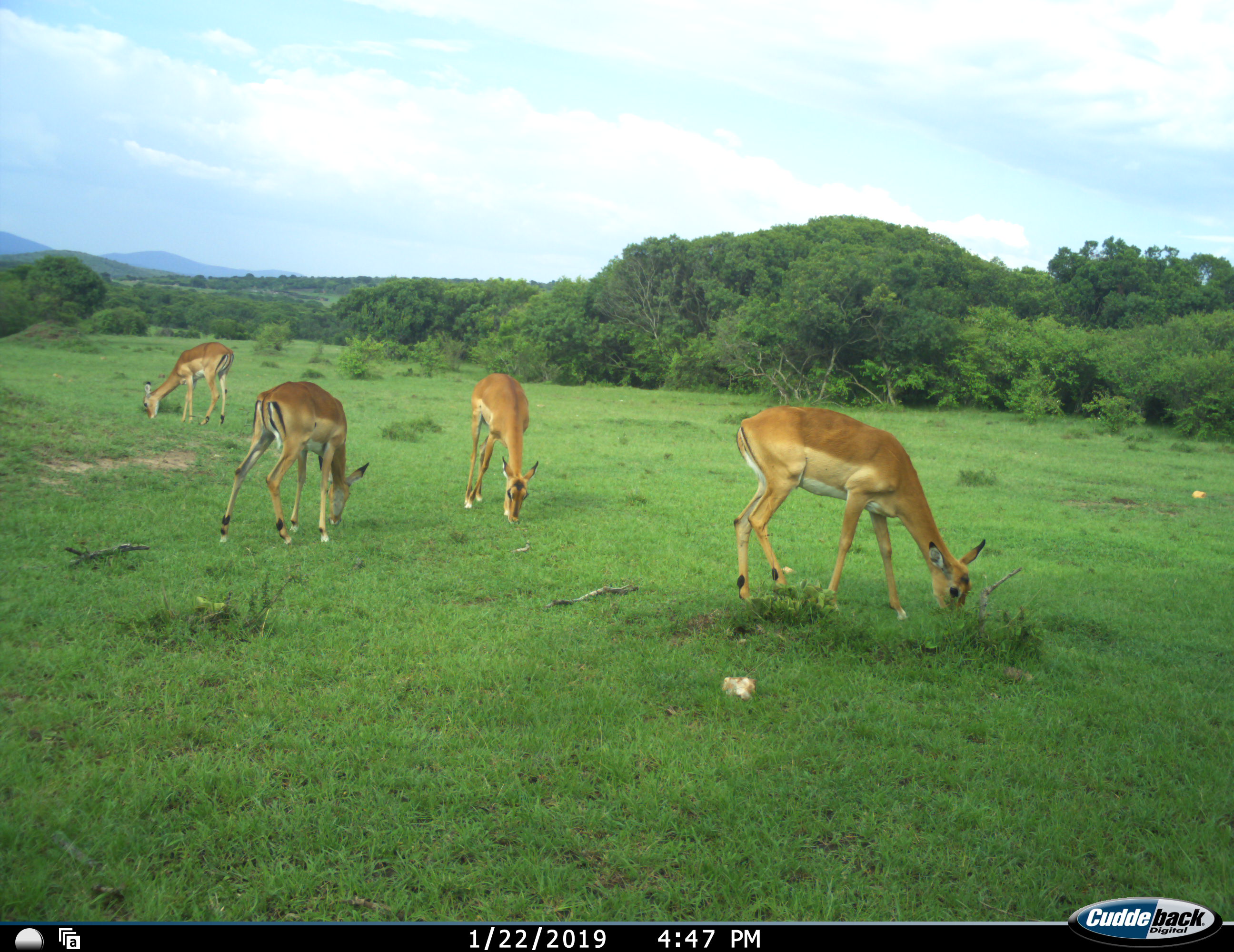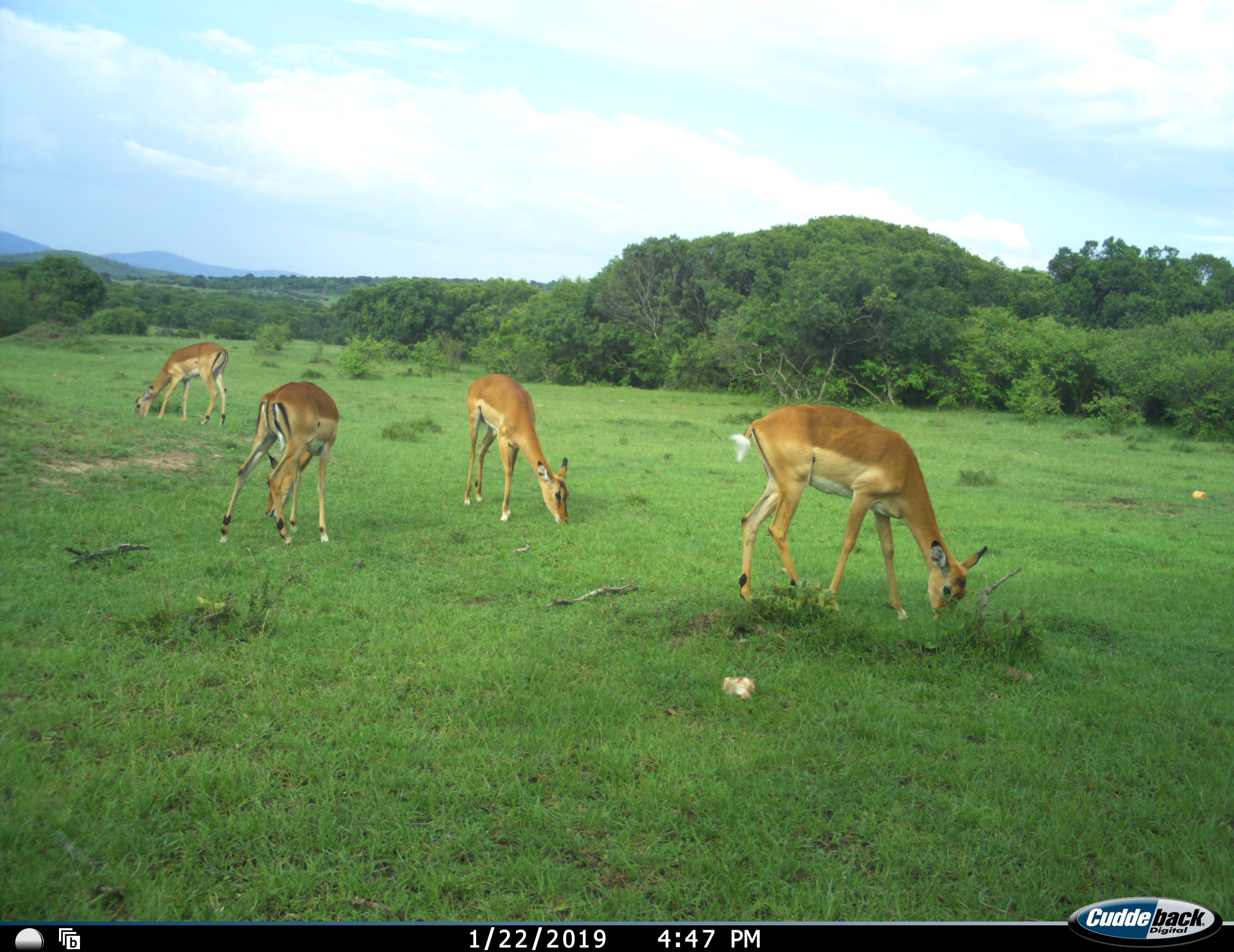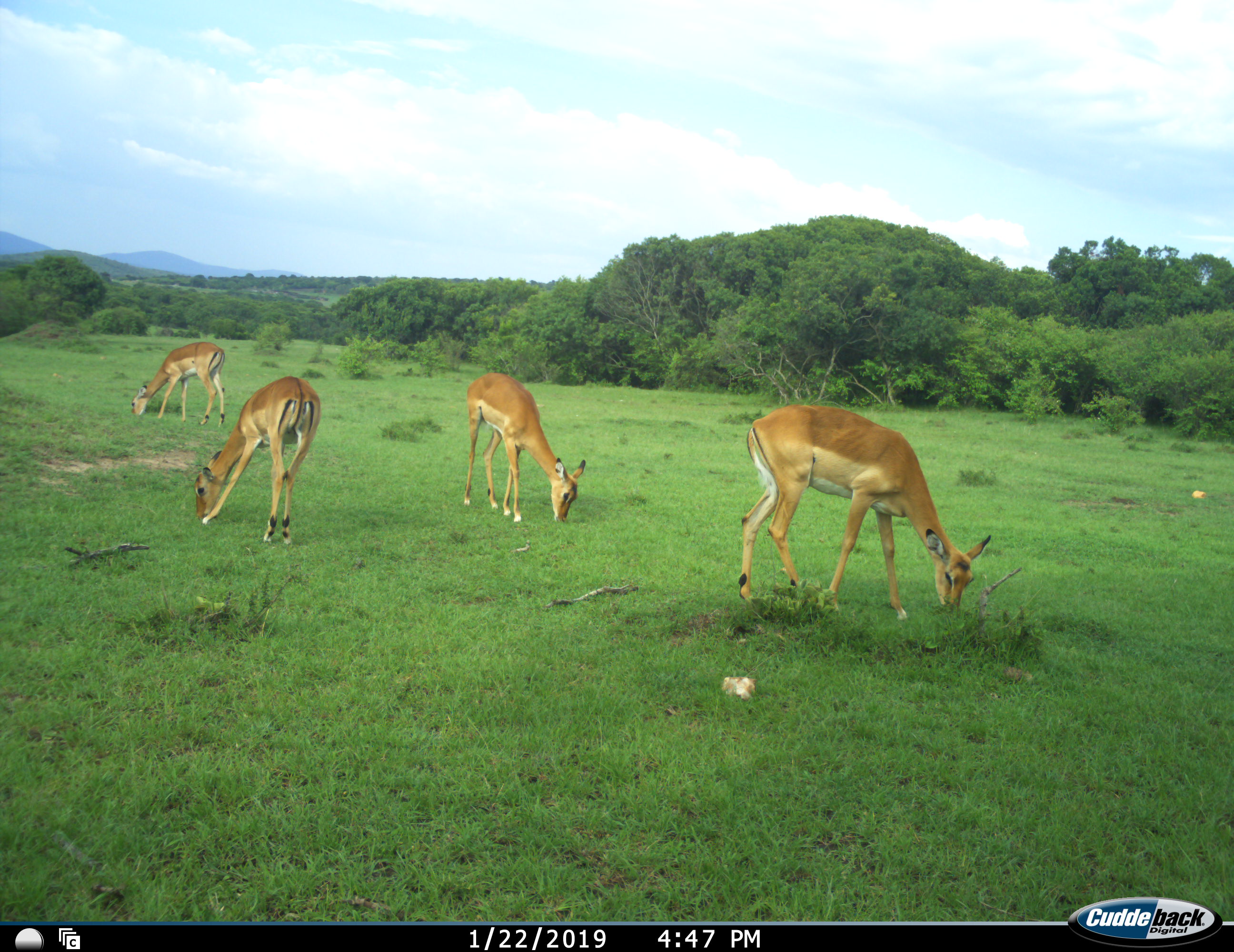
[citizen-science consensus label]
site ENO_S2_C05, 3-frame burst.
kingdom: Animalia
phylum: Chordata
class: Mammalia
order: Artiodactyla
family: Bovidae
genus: Aepyceros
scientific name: Aepyceros melampus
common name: impala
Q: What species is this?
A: Impala (Aepyceros melampus).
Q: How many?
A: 4.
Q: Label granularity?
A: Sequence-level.